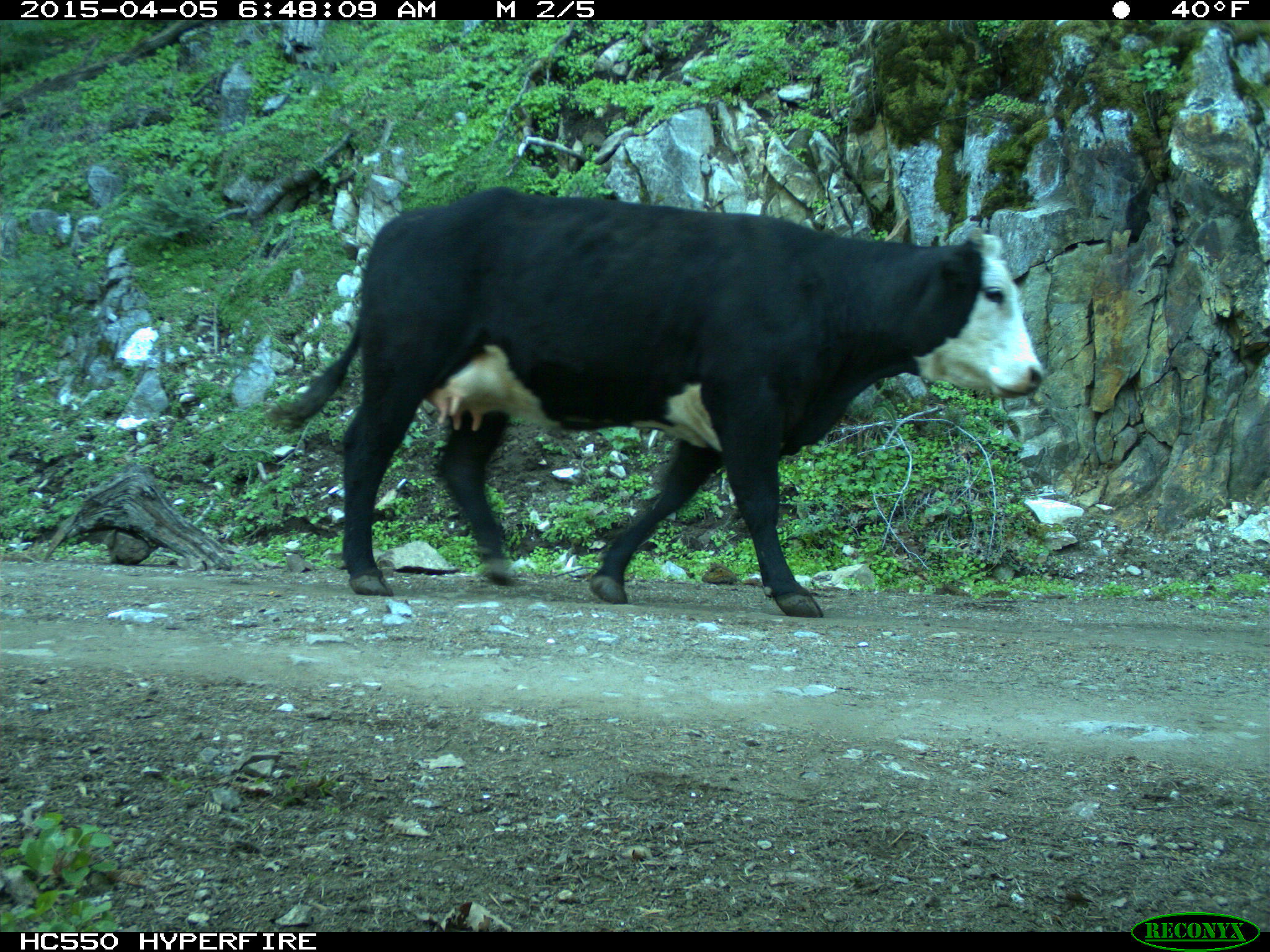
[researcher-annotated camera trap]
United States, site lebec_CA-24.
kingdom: Animalia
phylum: Chordata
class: Mammalia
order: Artiodactyla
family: Bovidae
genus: Bos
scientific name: Bos taurus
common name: domestic cow